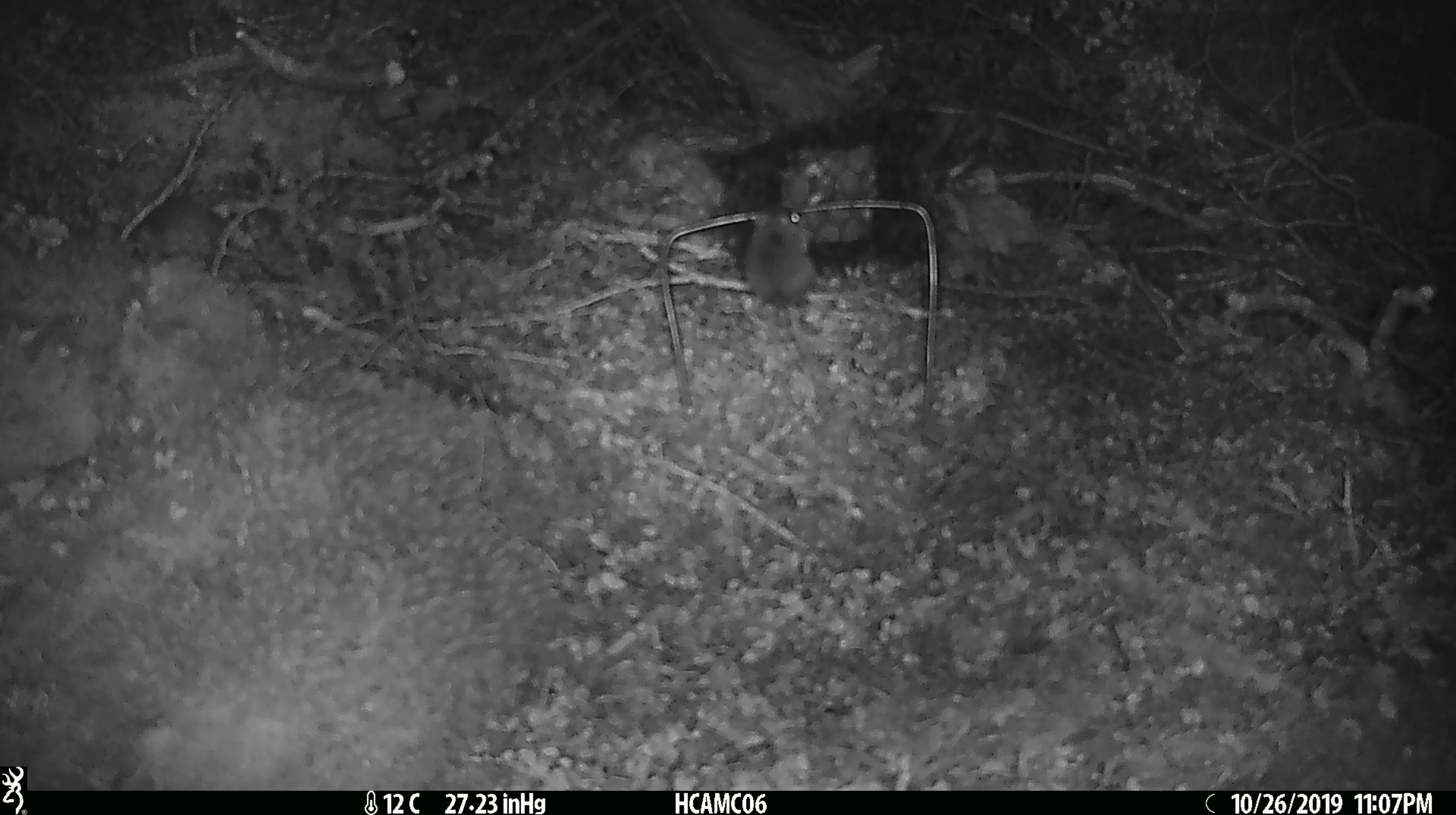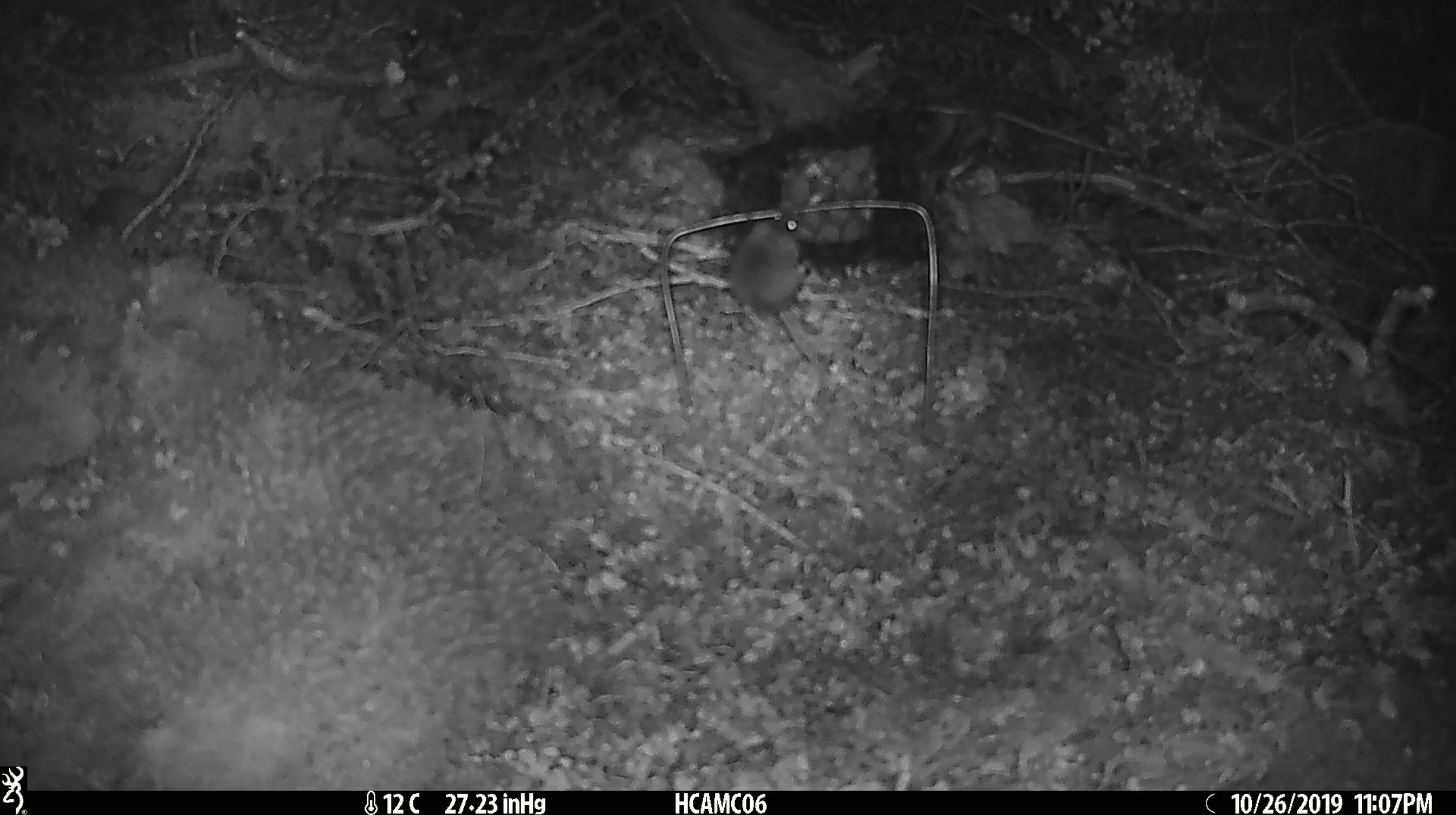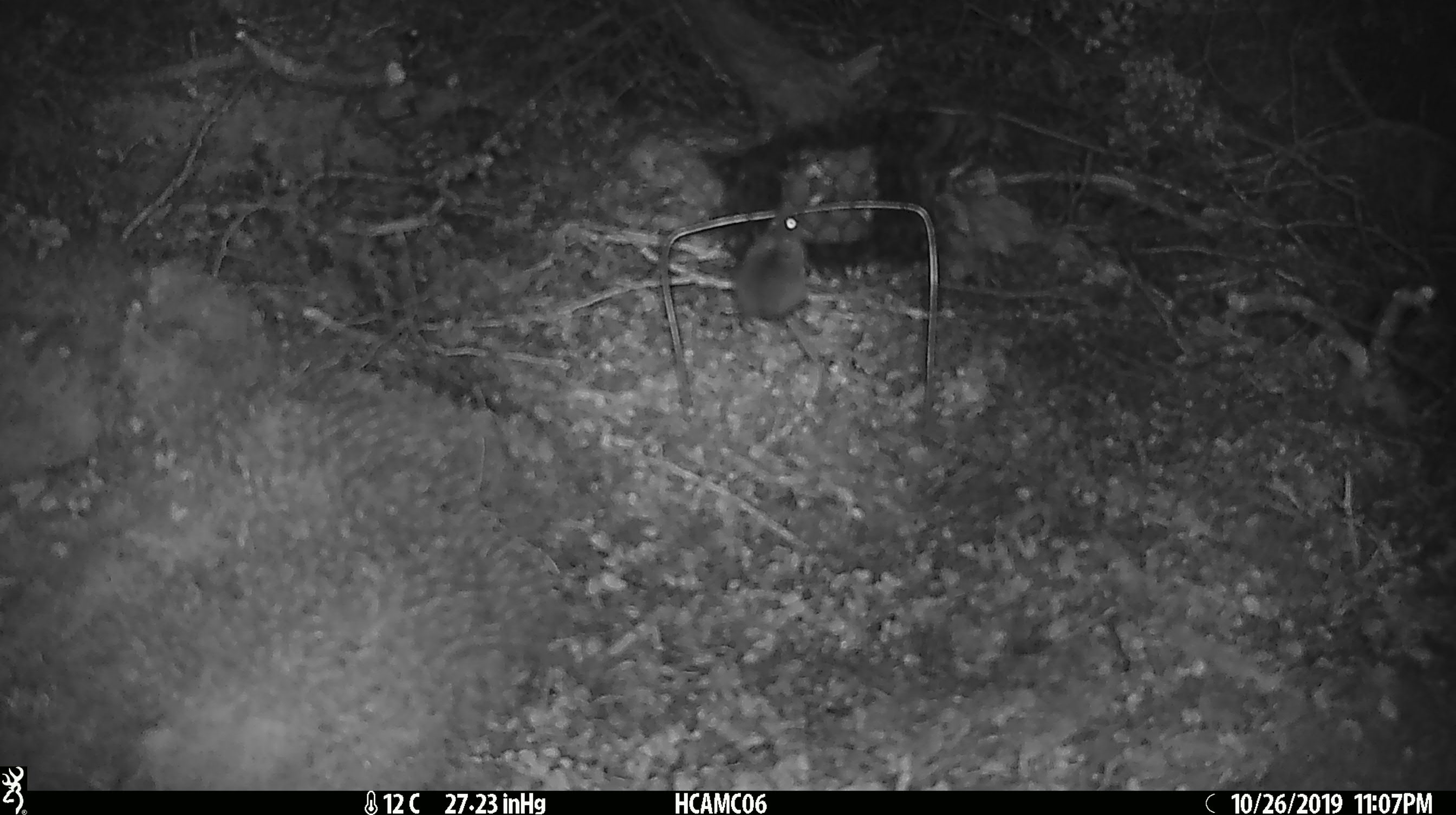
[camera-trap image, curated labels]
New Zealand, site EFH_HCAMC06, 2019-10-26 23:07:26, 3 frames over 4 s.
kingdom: Animalia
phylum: Chordata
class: Mammalia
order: Rodentia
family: Muridae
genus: Mus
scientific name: Mus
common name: mouse